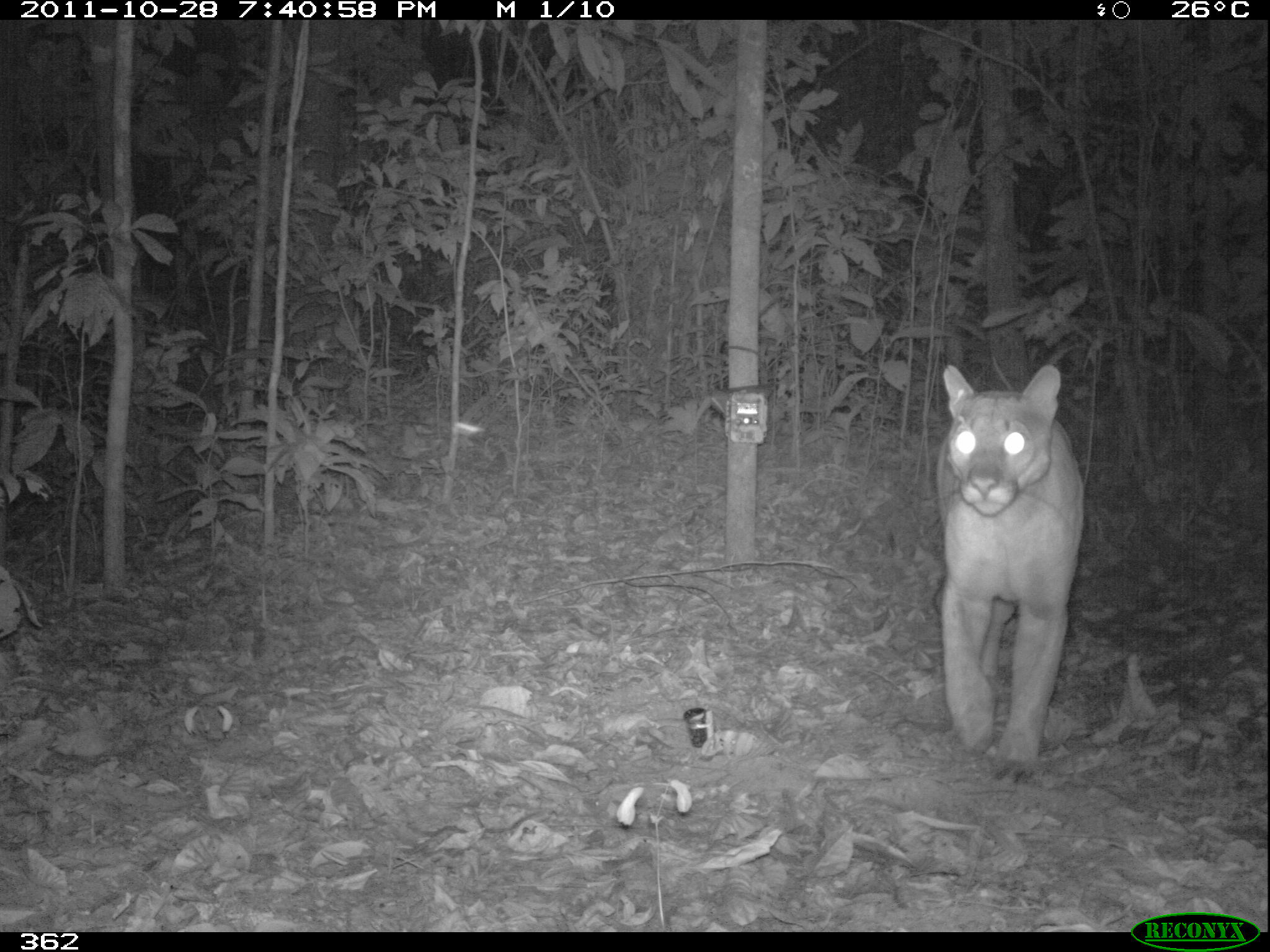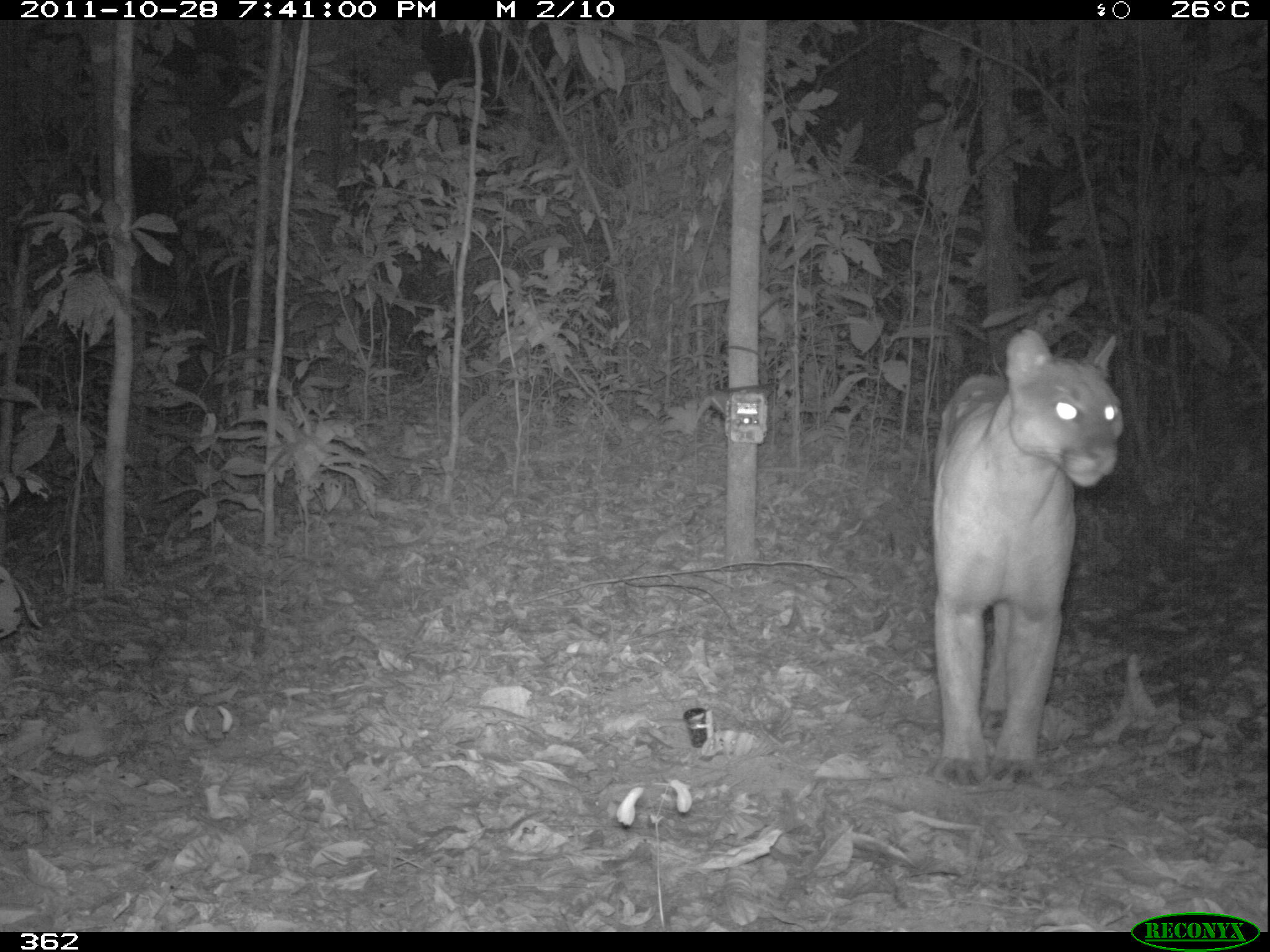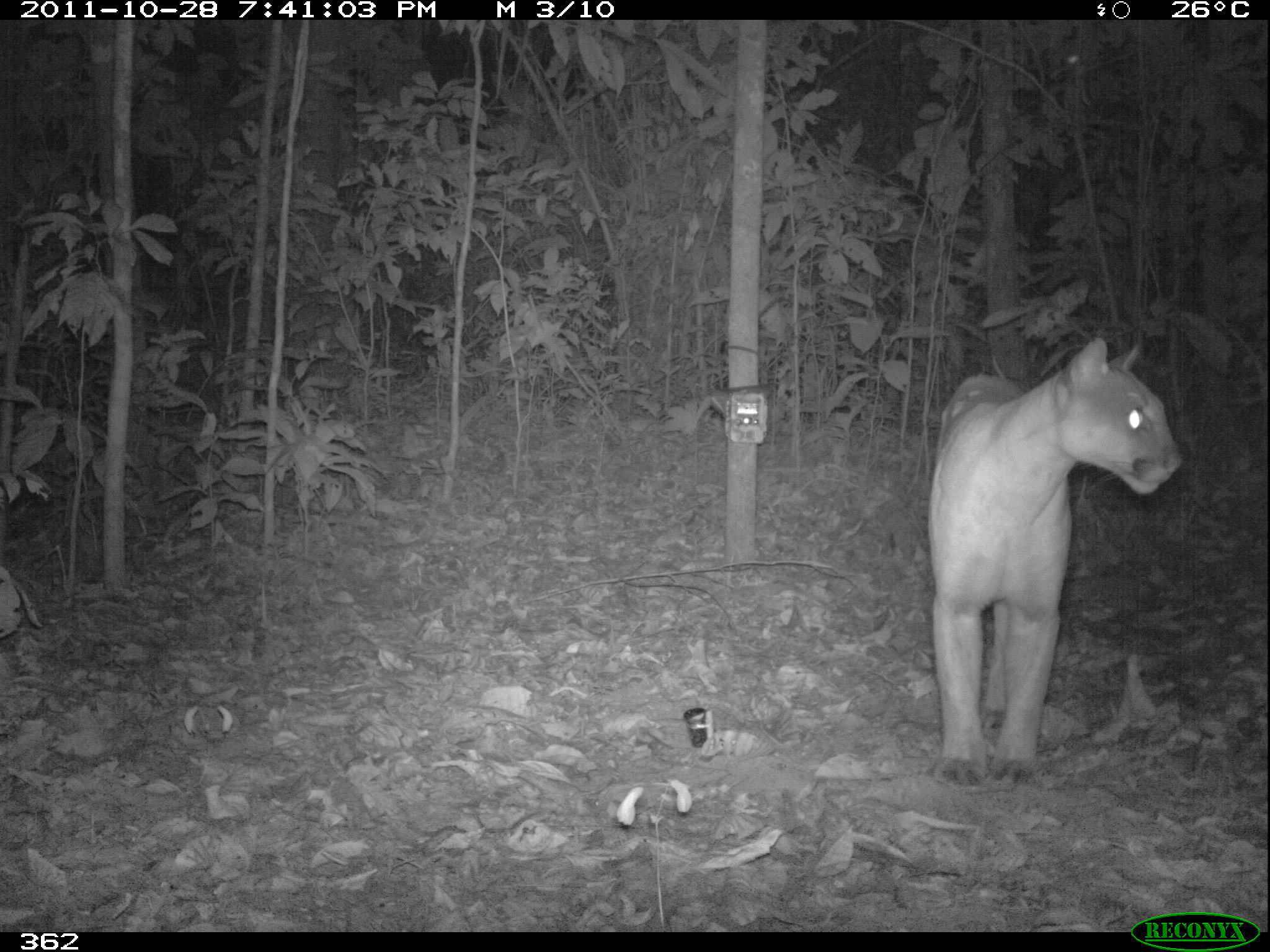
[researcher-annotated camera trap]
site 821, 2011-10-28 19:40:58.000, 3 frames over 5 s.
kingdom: Animalia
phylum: Chordata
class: Mammalia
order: Carnivora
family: Felidae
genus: Puma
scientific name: Puma concolor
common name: mountain lion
Puma concolor (mountain lion).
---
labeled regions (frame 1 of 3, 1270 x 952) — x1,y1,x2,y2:
puma concolor: 928,362,1086,782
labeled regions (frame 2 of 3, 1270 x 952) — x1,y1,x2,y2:
puma concolor: 927,327,1125,782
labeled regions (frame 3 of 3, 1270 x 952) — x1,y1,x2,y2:
puma concolor: 924,334,1186,785